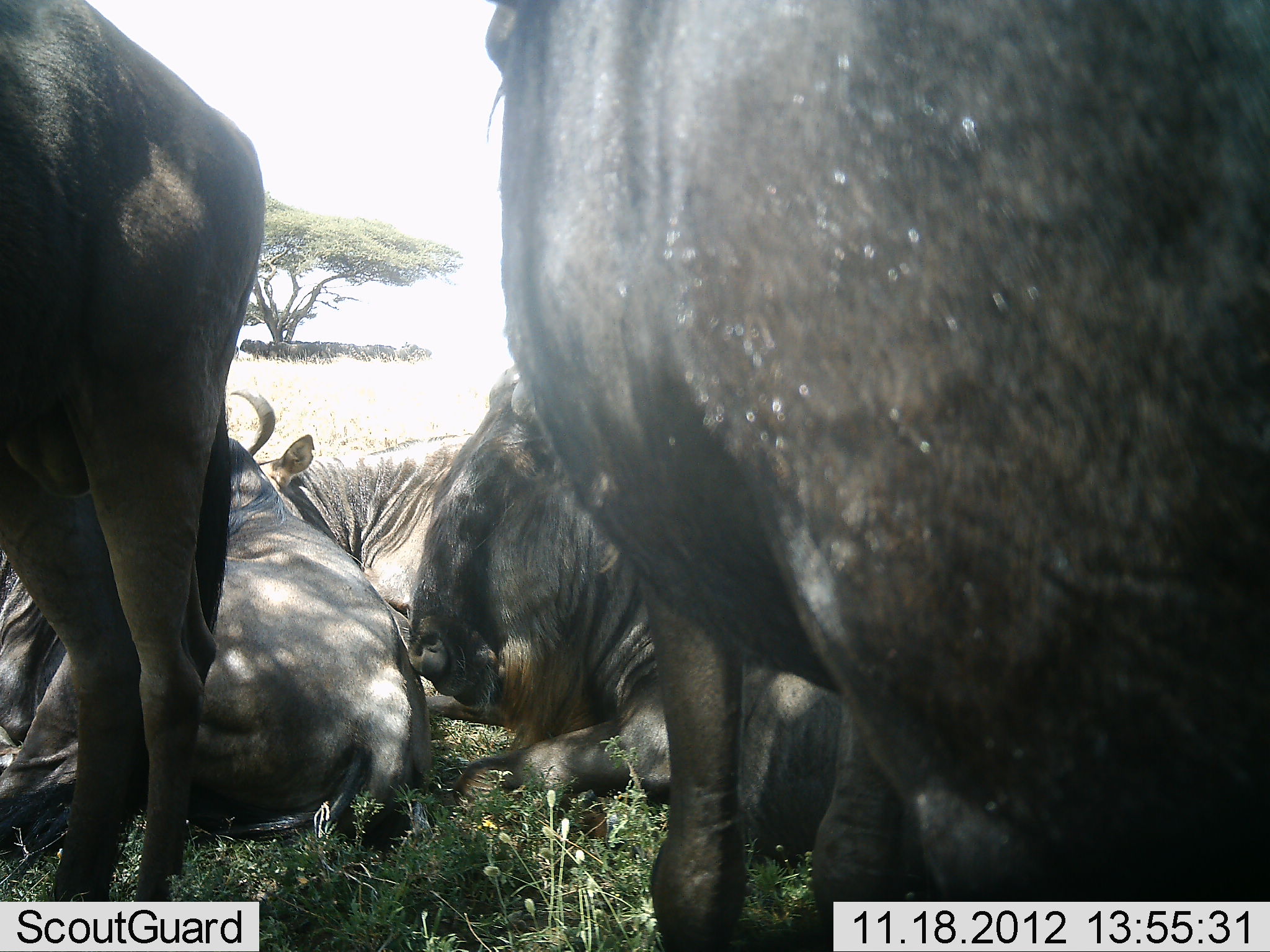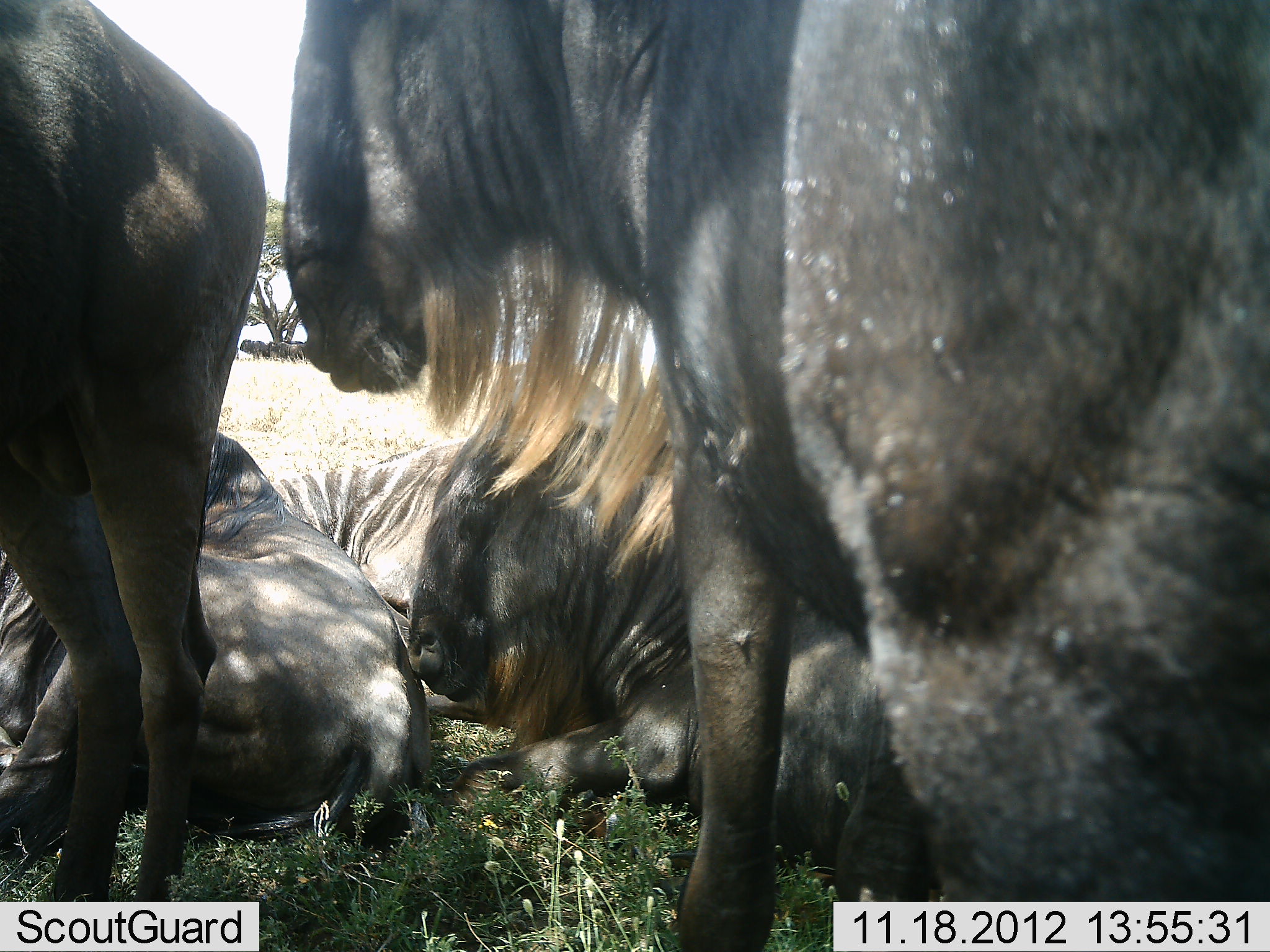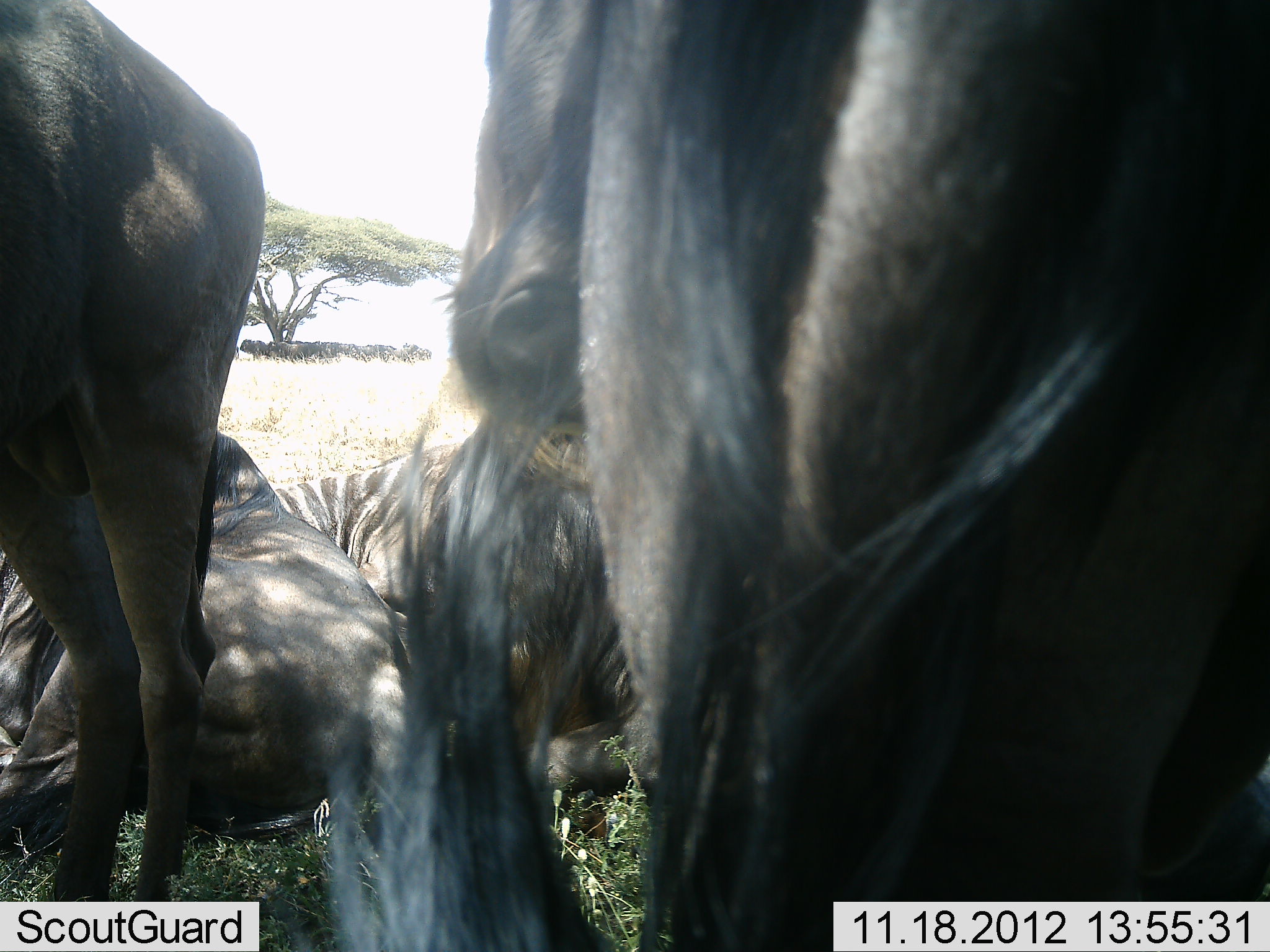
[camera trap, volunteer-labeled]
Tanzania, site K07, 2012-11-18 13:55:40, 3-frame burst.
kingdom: Animalia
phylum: Chordata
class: Mammalia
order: Artiodactyla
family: Bovidae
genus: Connochaetes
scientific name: Connochaetes taurinus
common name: blue wildebeest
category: wildebeest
Wildebeest (blue wildebeest) (Connochaetes taurinus), count 5. Behavior (volunteer vote fractions): standing 70%, resting 100%, moving 0%, interacting 0%. Young present (vote fraction): 0%. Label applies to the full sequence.